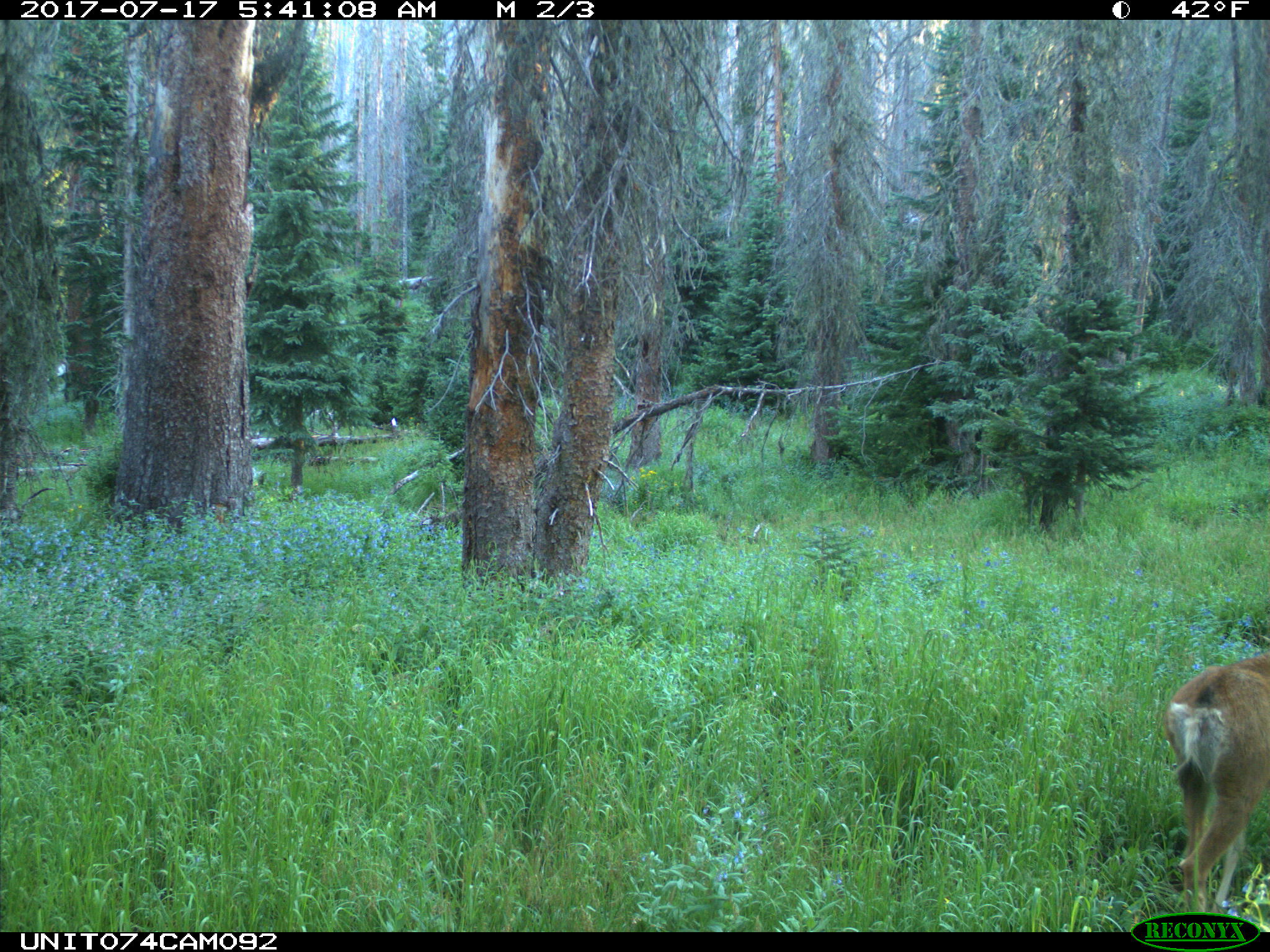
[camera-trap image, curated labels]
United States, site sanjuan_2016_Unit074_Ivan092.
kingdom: Animalia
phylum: Chordata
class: Mammalia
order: Artiodactyla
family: Cervidae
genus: Odocoileus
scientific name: Odocoileus hemionus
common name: mule deer